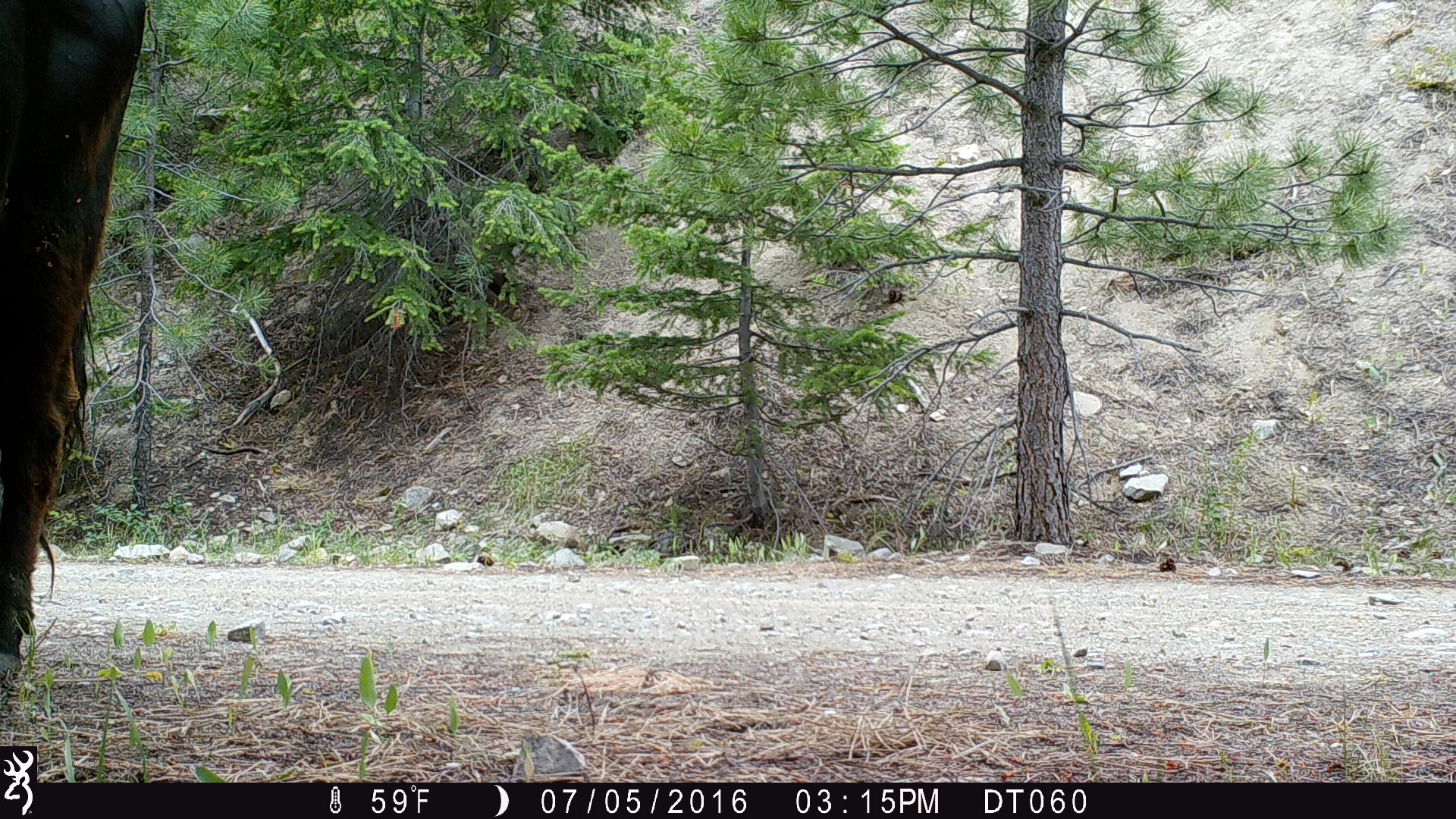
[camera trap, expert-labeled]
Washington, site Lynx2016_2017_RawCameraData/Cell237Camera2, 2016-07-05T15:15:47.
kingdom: Animalia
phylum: Chordata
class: Mammalia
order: Artiodactyla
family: Bovidae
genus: Bos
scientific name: Bos taurus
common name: domestic cattle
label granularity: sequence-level